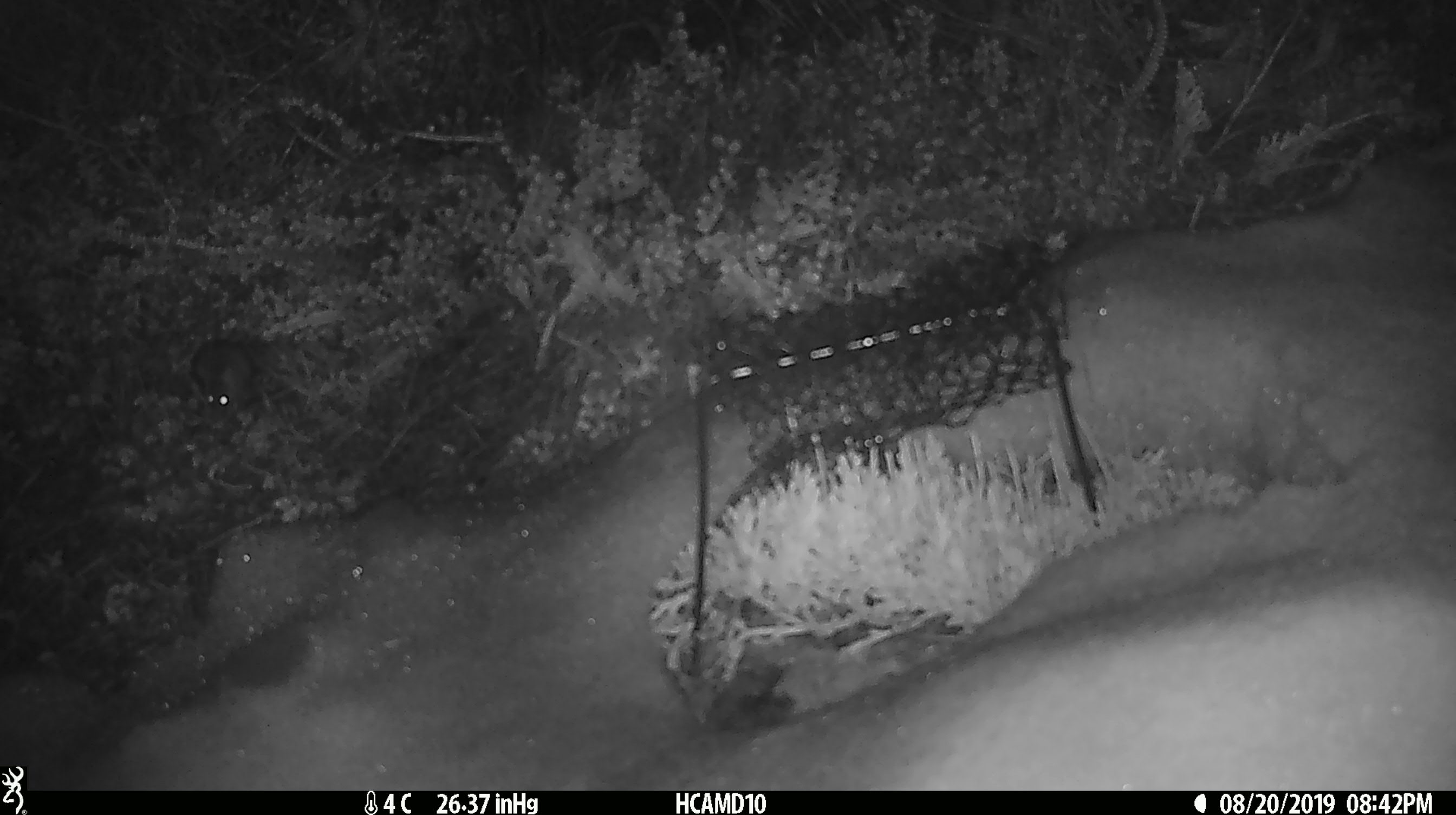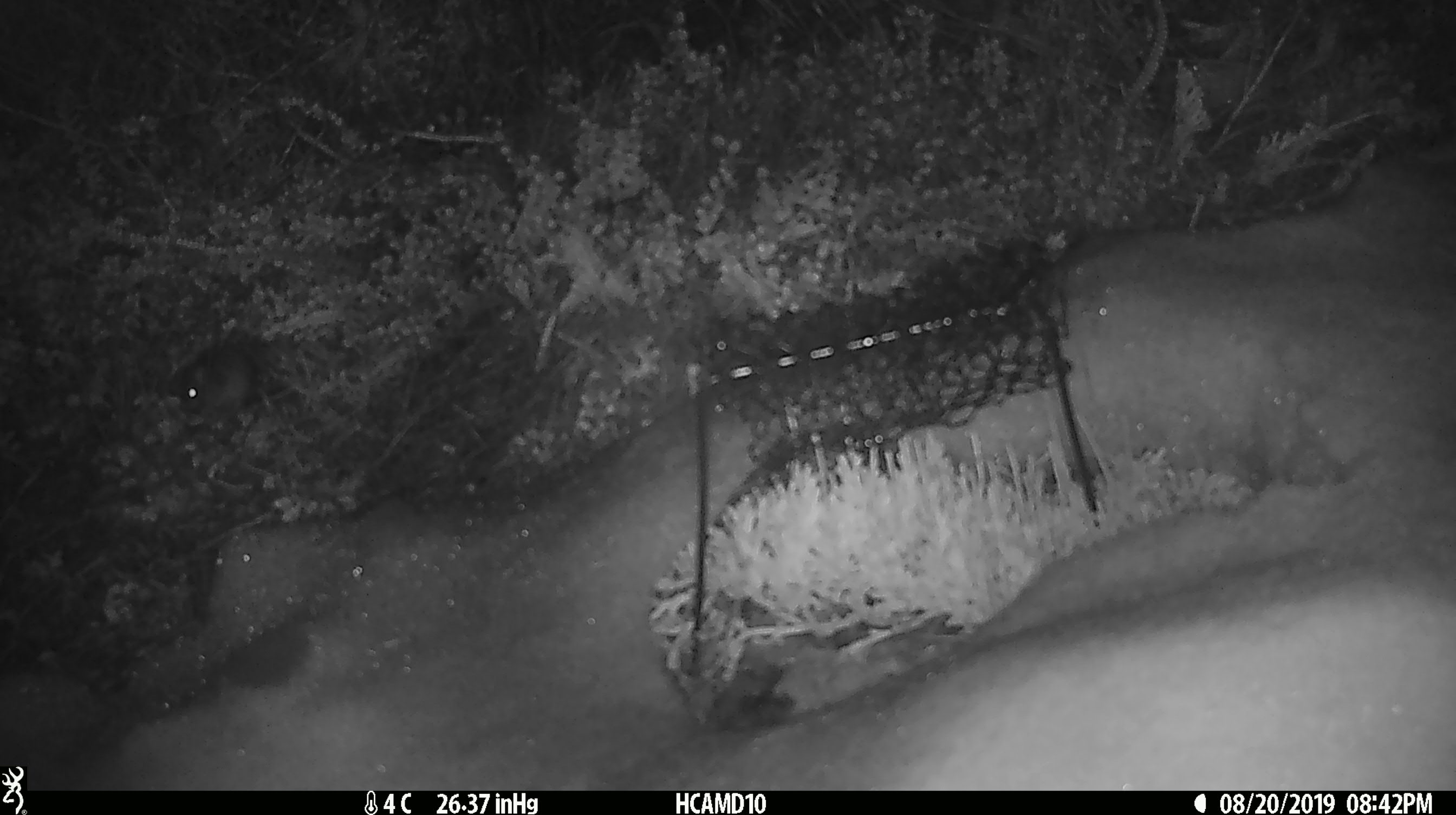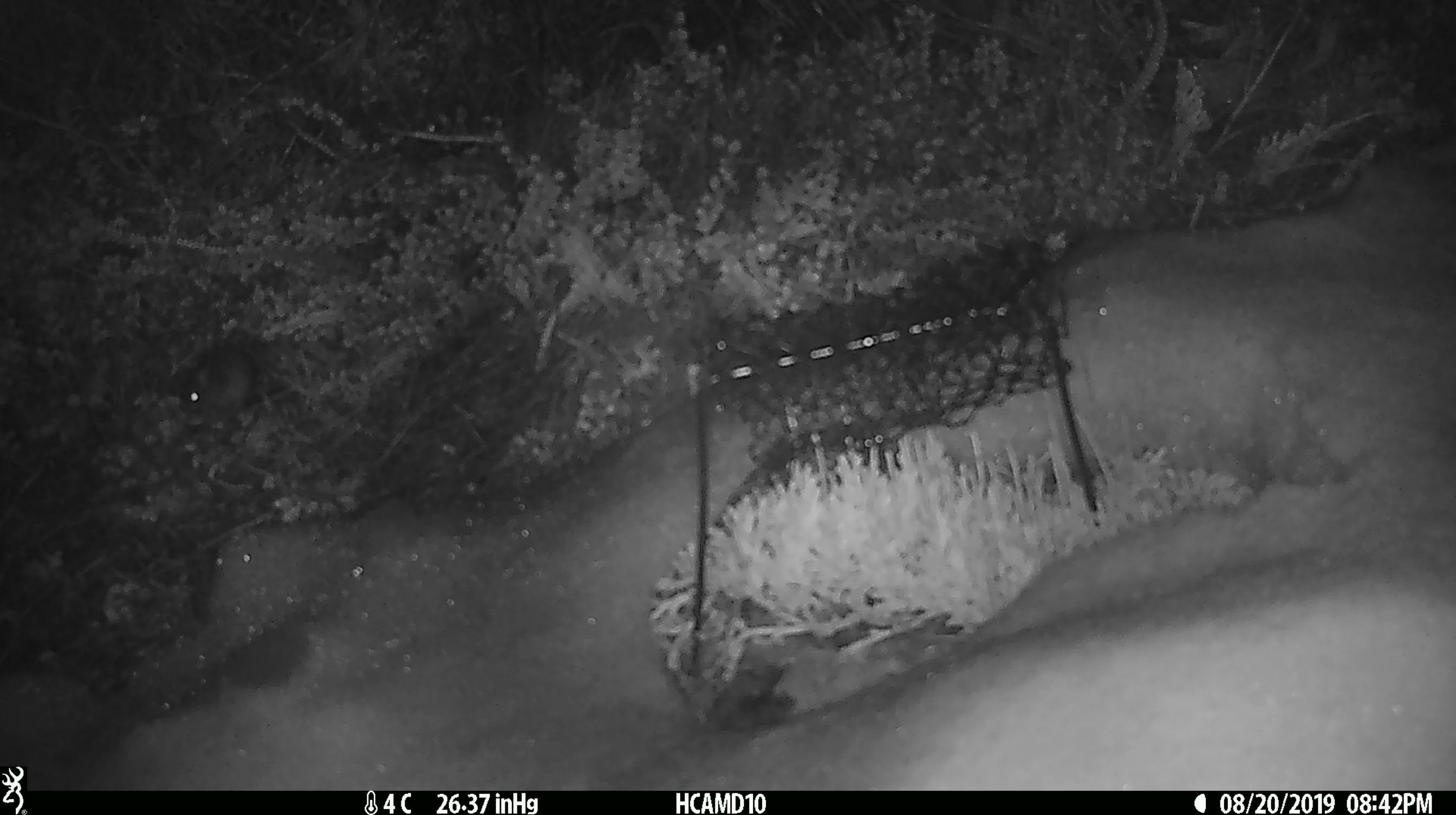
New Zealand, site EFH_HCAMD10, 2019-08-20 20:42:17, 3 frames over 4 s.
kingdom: Animalia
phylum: Chordata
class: Mammalia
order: Rodentia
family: Muridae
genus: Mus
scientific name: Mus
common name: mouse